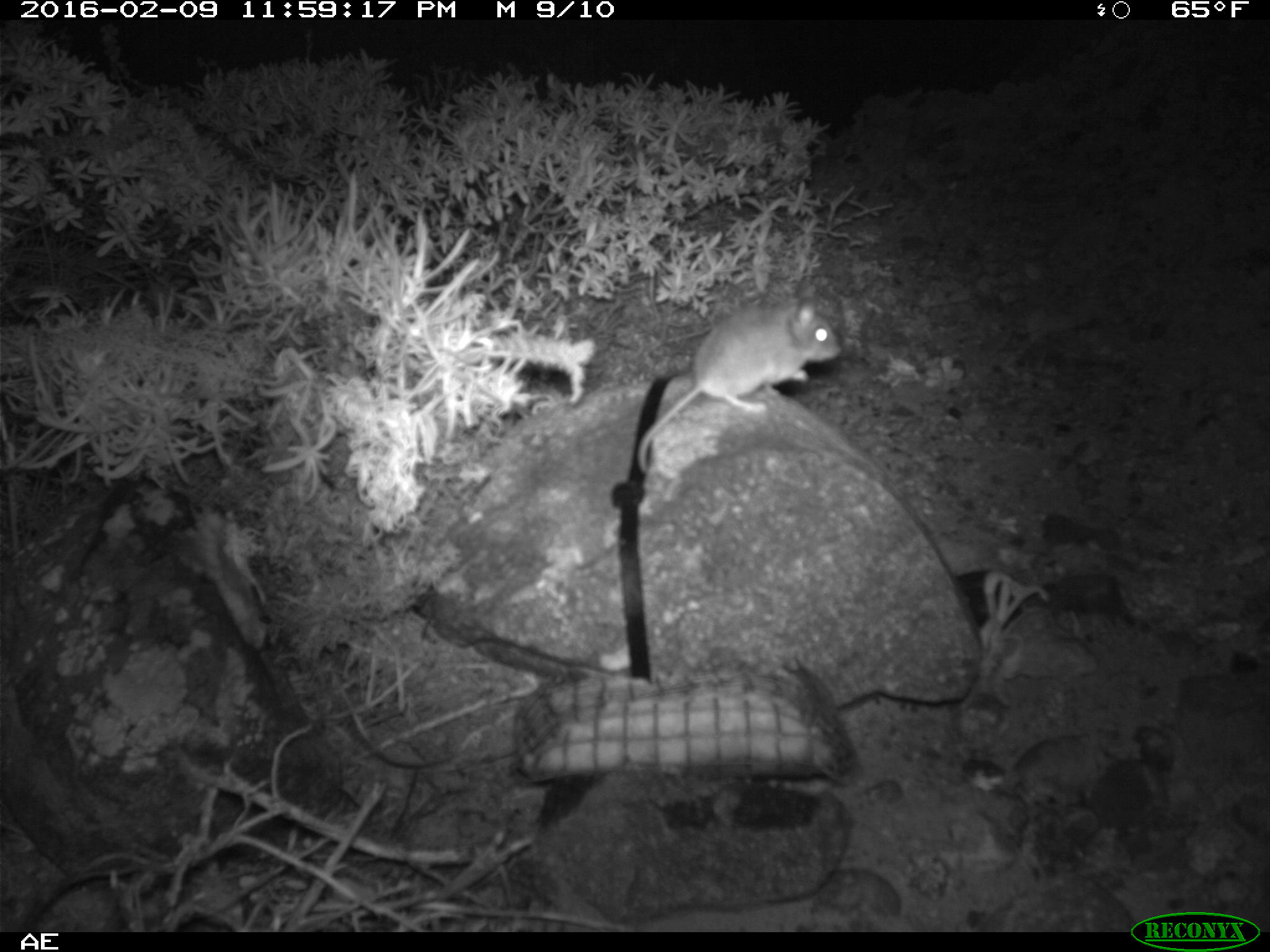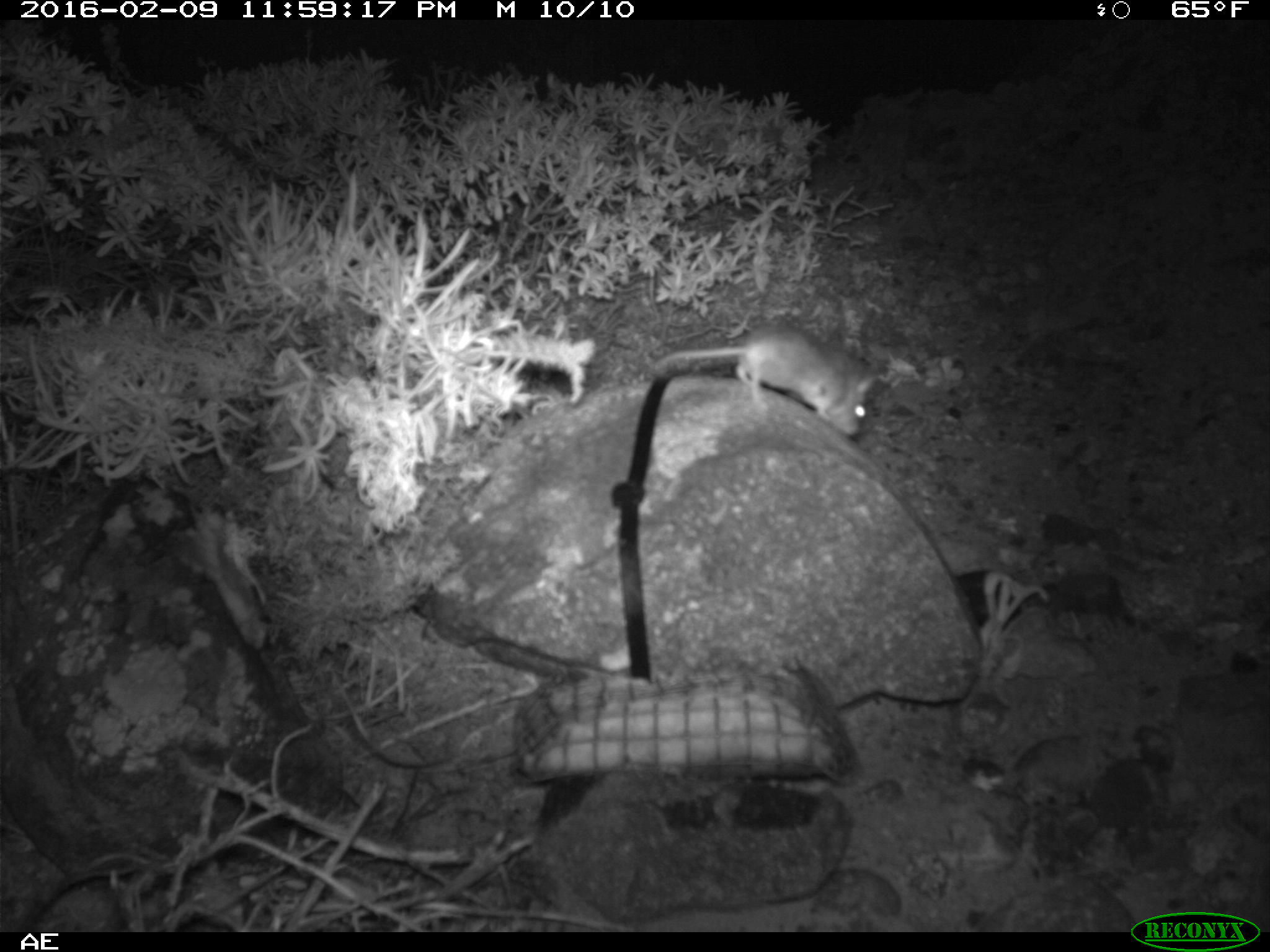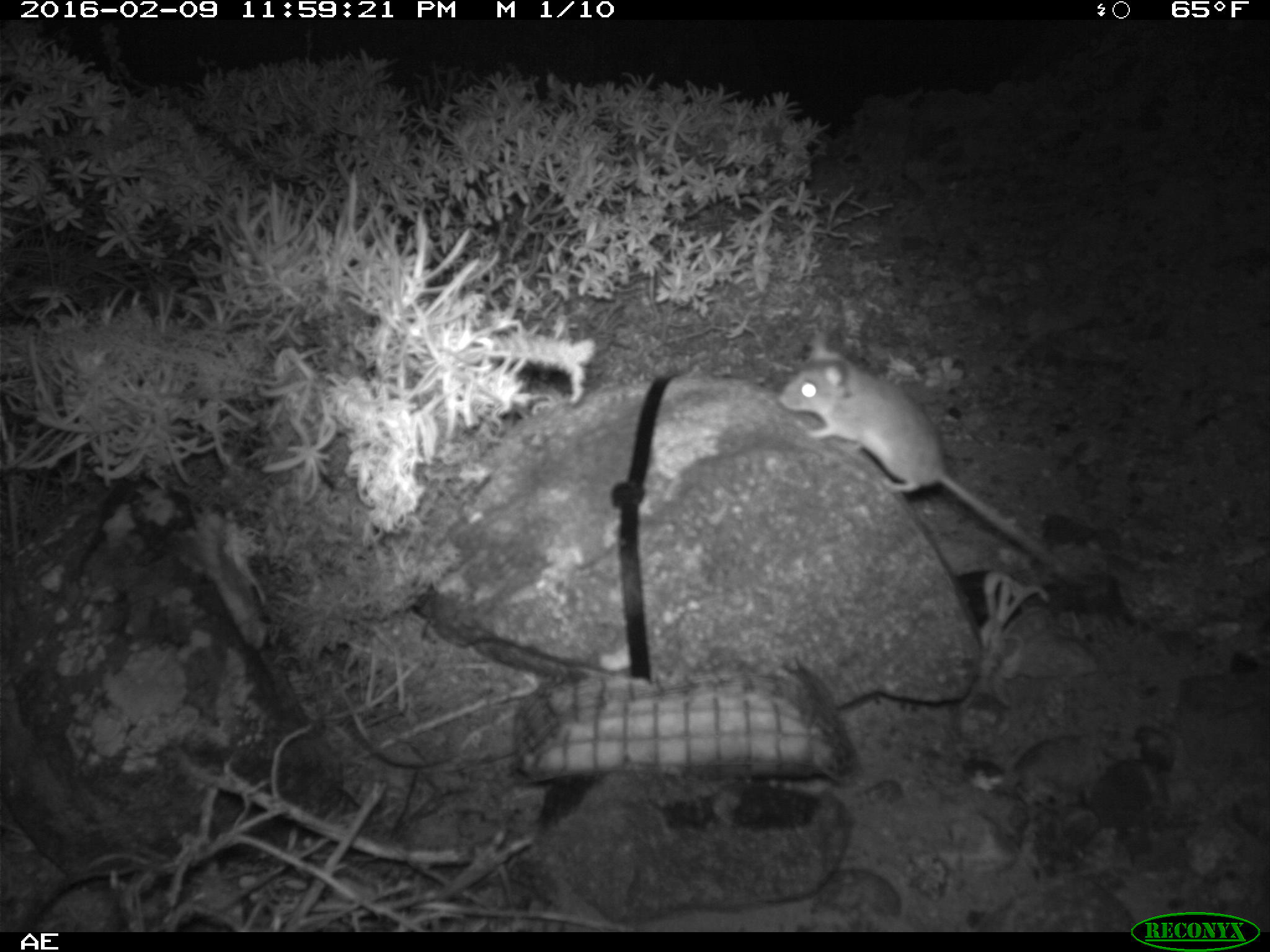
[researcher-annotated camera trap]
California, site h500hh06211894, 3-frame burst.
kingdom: Animalia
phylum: Chordata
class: Mammalia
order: Rodentia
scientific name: Rodentia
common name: rodent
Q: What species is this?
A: Rodent (Rodentia).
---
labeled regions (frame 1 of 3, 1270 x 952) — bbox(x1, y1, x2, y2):
rodent: bbox(637, 281, 840, 471)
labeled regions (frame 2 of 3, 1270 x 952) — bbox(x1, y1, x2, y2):
rodent: bbox(647, 324, 878, 434)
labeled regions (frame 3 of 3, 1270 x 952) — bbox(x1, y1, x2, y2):
rodent: bbox(778, 338, 1060, 567)